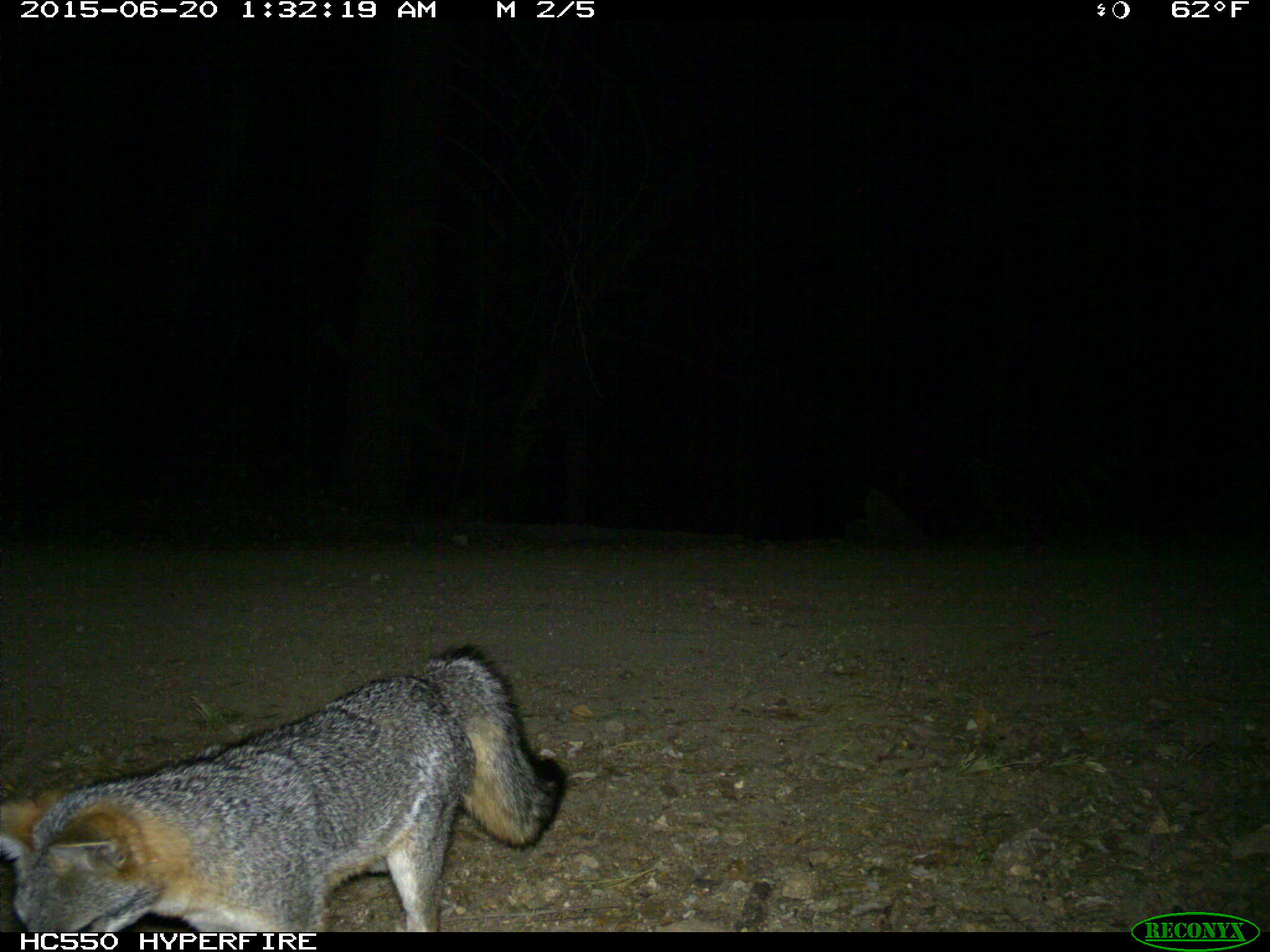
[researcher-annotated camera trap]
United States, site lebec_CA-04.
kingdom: Animalia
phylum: Chordata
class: Mammalia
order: Carnivora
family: Canidae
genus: Urocyon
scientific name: Urocyon cinereoargenteus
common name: gray fox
Urocyon cinereoargenteus (gray fox).